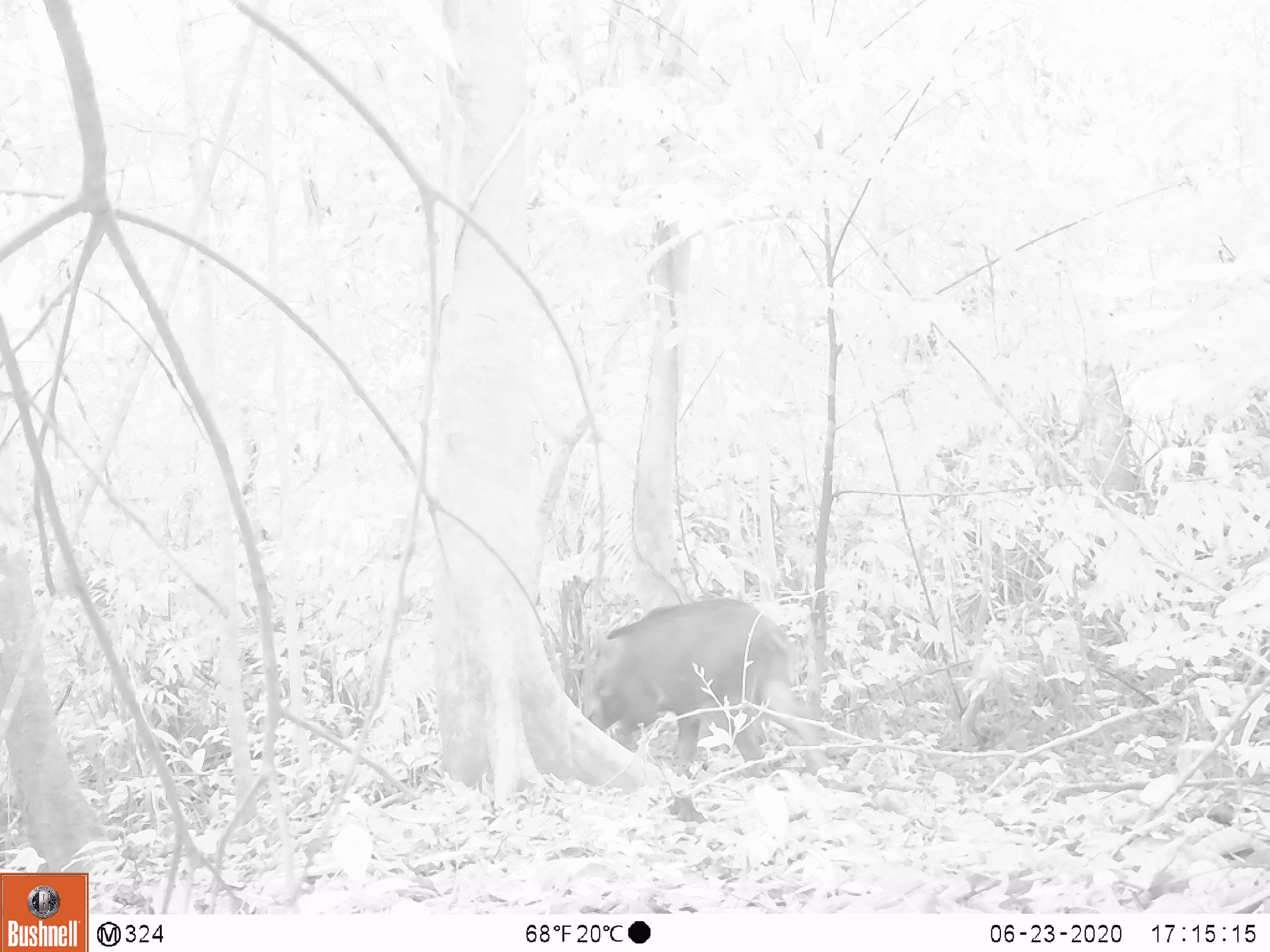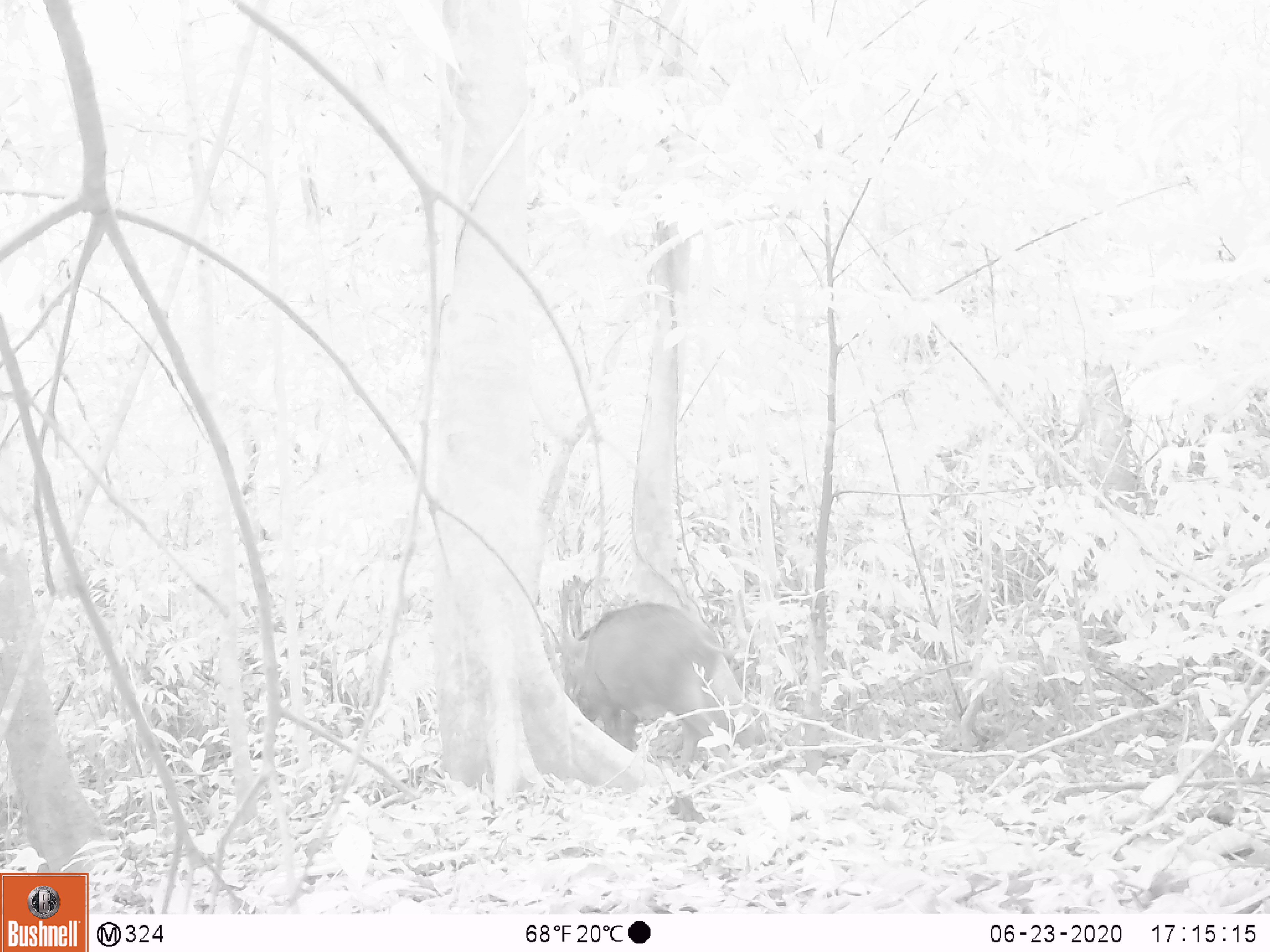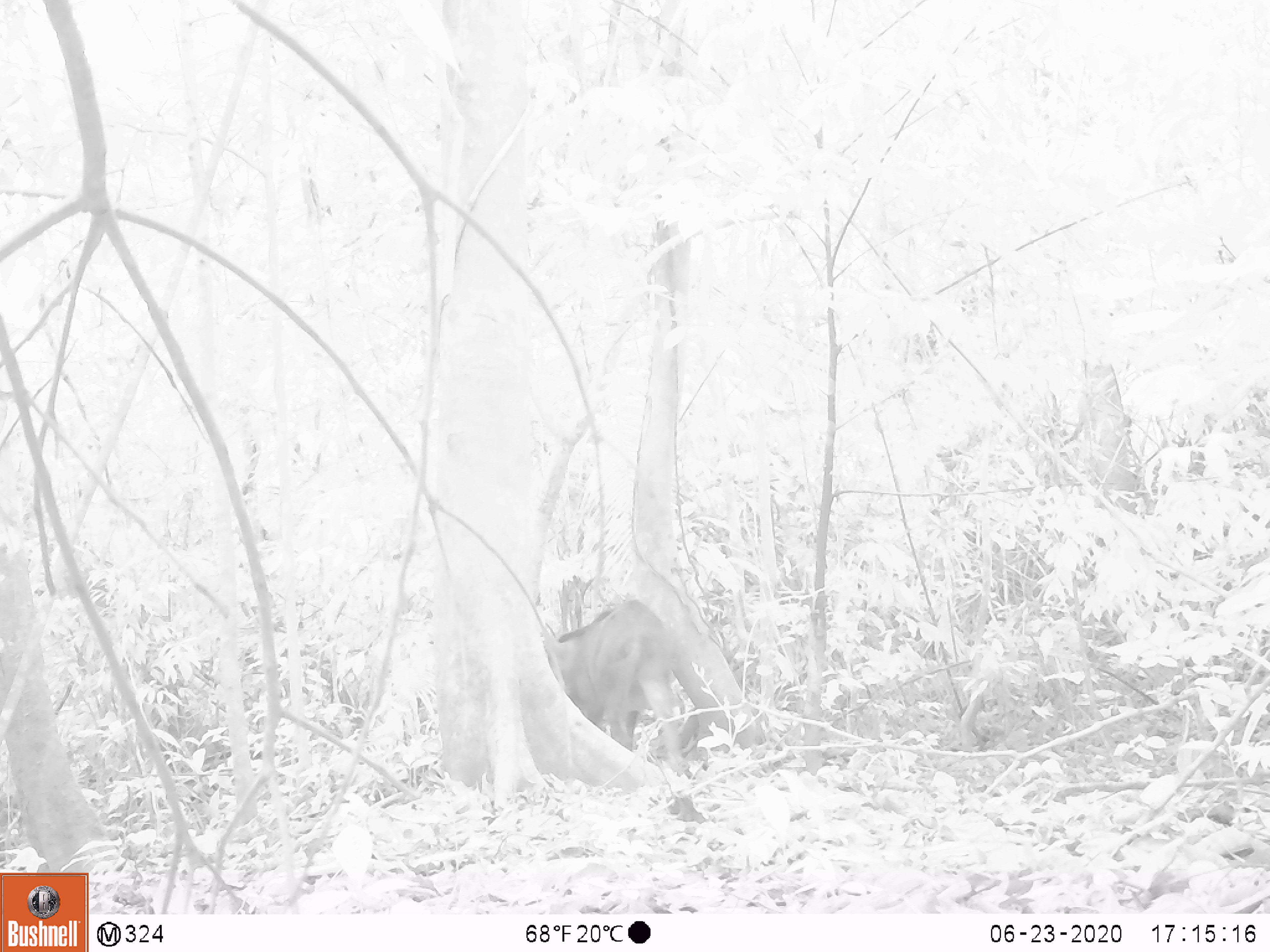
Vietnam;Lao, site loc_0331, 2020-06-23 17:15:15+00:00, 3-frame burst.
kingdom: Animalia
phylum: Chordata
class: Mammalia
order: Artiodactyla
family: Suidae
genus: Sus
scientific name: Sus scrofa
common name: eurasian wild pig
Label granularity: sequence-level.